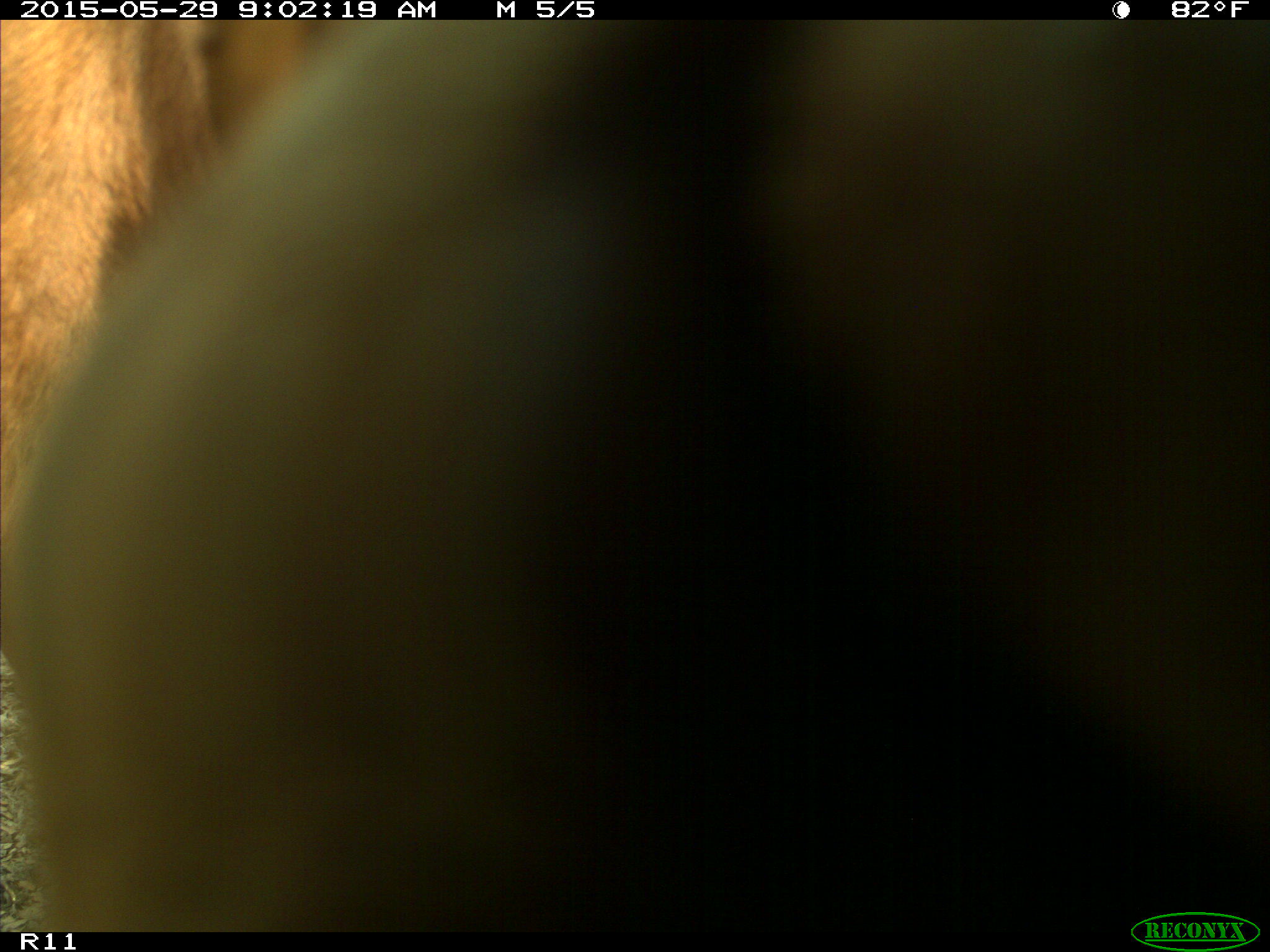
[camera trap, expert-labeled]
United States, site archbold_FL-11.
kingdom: Animalia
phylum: Chordata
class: Mammalia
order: Artiodactyla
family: Bovidae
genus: Bos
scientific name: Bos taurus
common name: domestic cow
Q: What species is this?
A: Bos taurus (domestic cow).